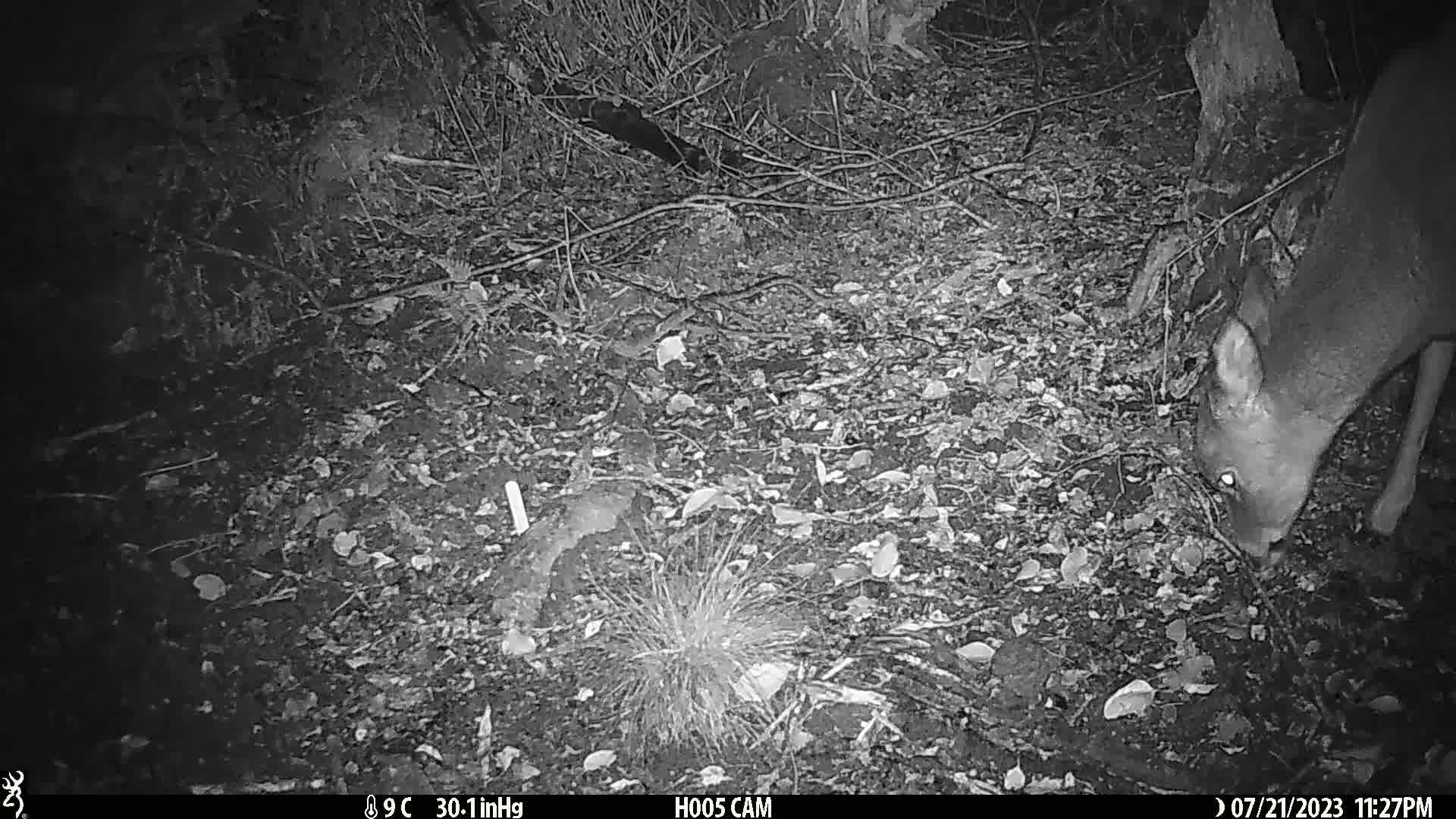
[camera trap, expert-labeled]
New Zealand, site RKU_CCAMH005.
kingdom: Animalia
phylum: Chordata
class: Mammalia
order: Artiodactyla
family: Cervidae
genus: Odocoileus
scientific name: Odocoileus virginianus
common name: white-tailed deer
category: white tailed deer